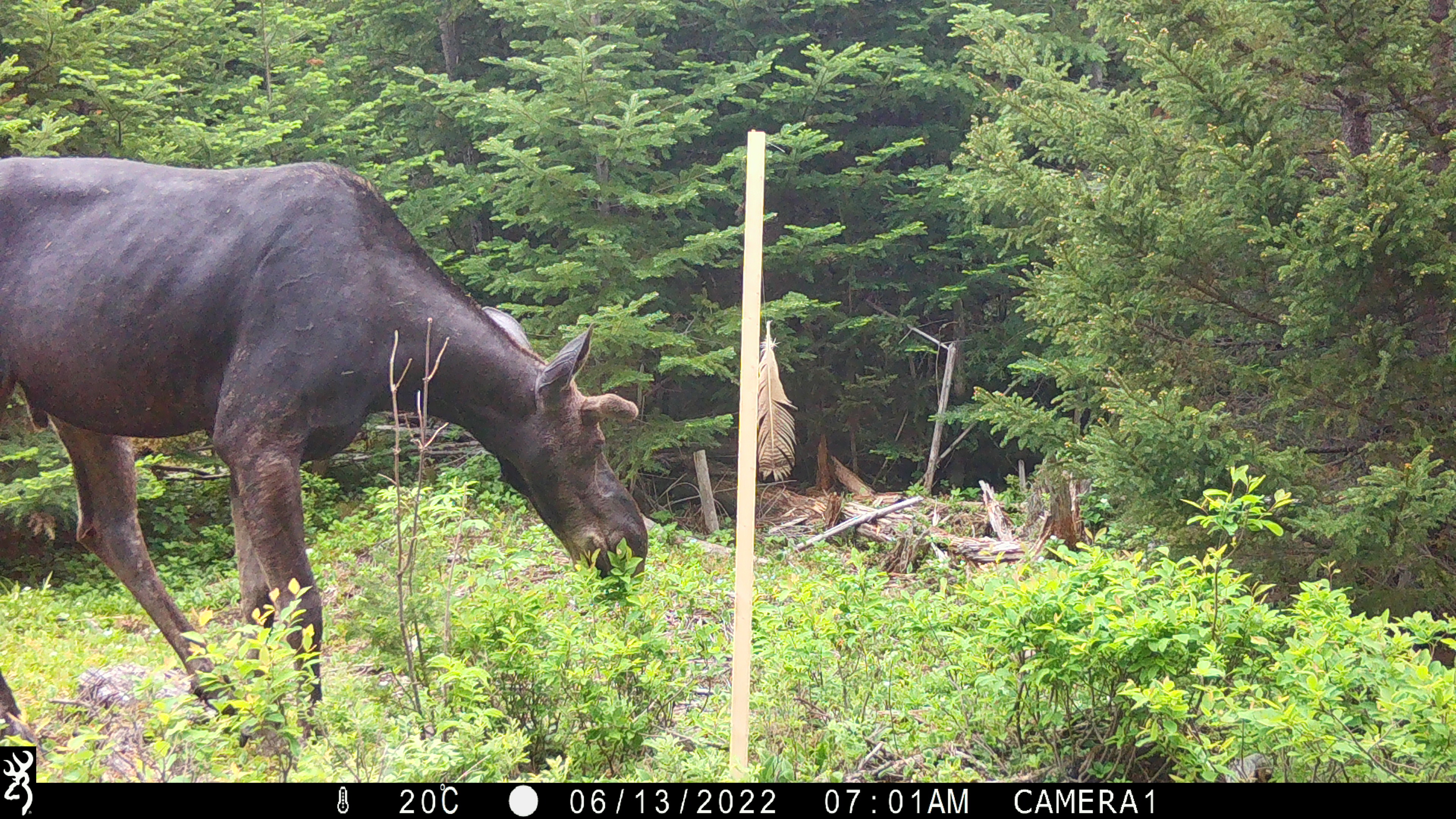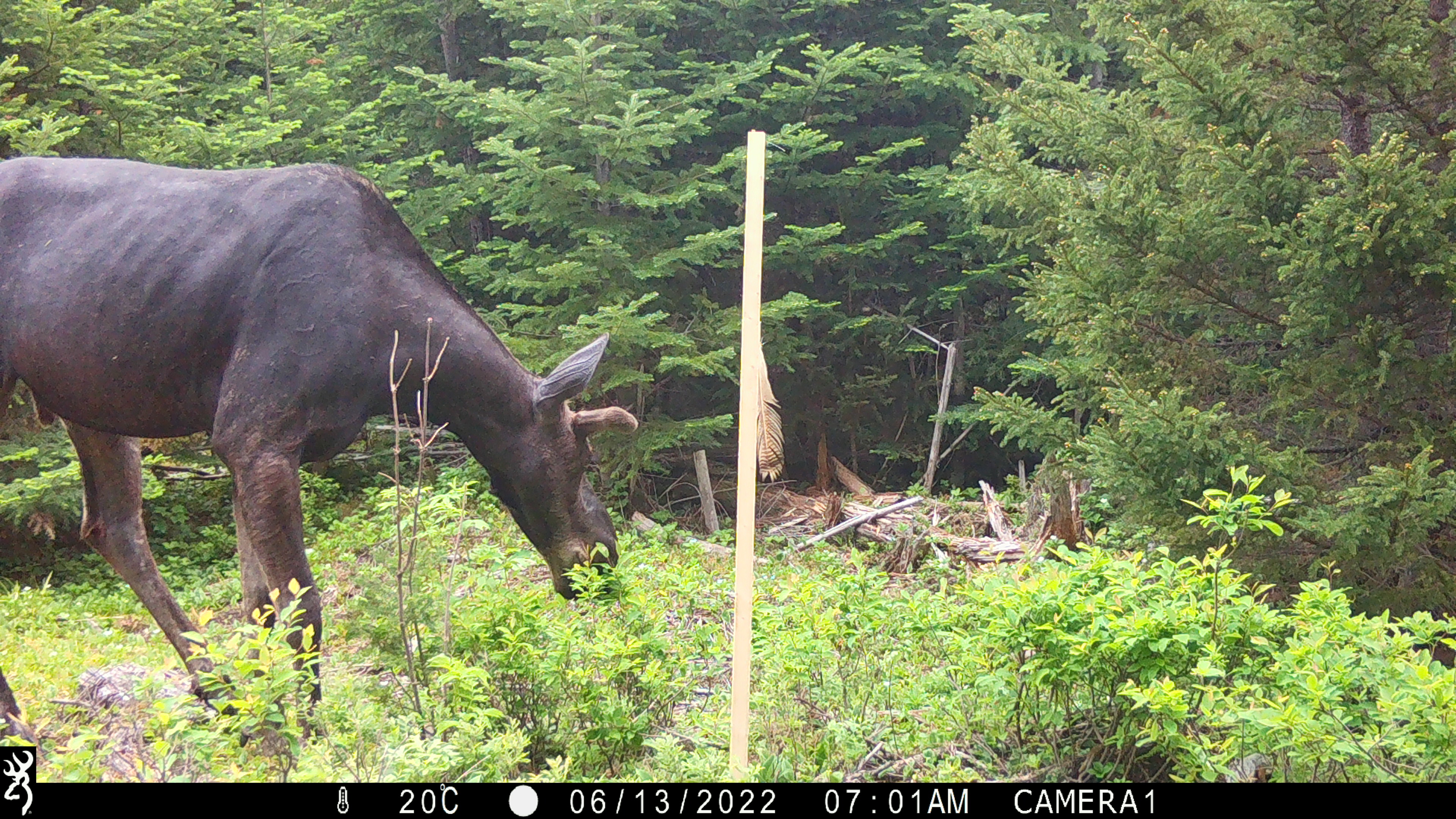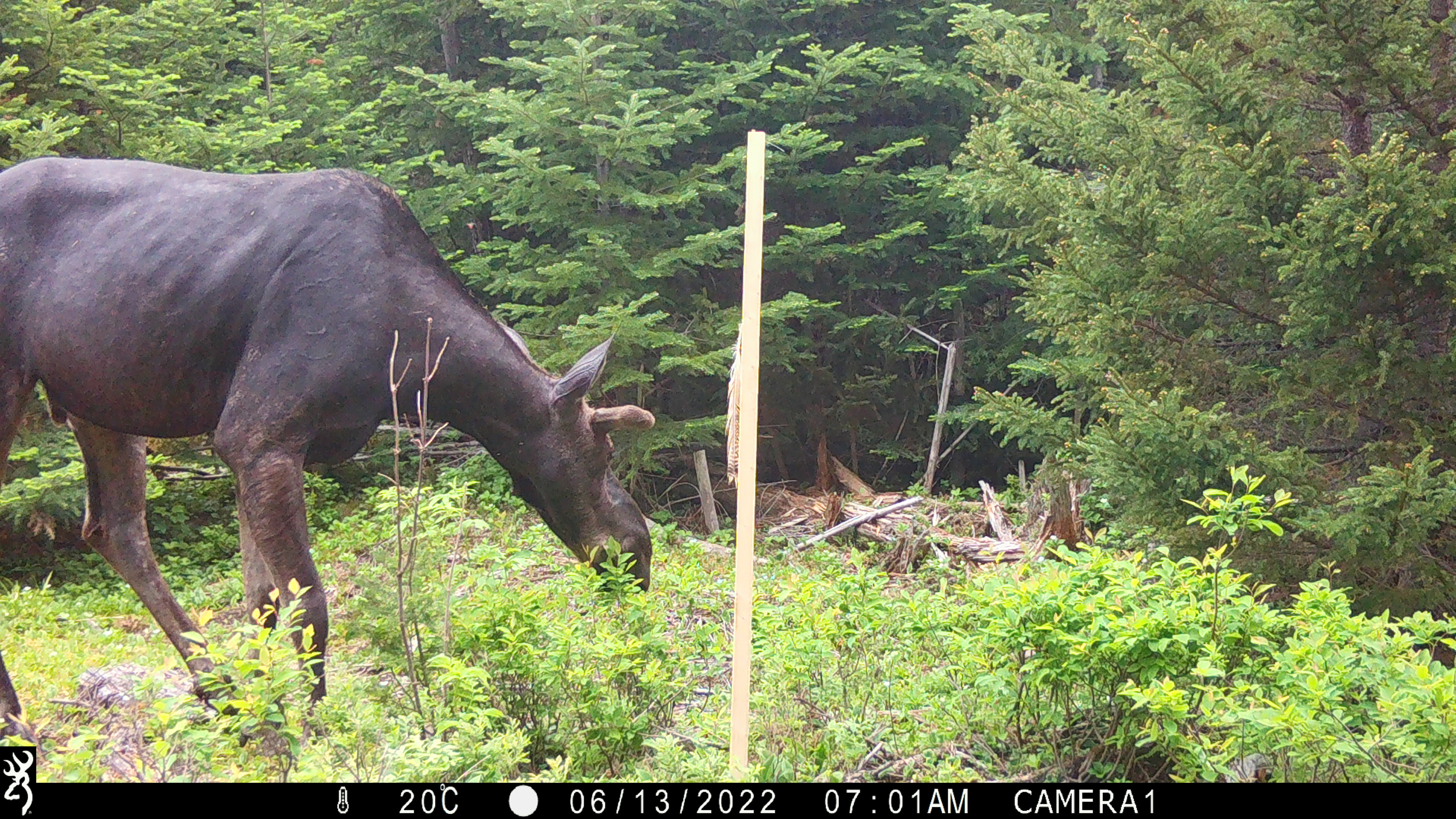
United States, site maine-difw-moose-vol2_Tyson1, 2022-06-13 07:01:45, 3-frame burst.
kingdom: Animalia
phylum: Chordata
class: Mammalia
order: Artiodactyla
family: Cervidae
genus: Alces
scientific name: Alces alces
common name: moose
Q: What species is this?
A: Moose (Alces alces).